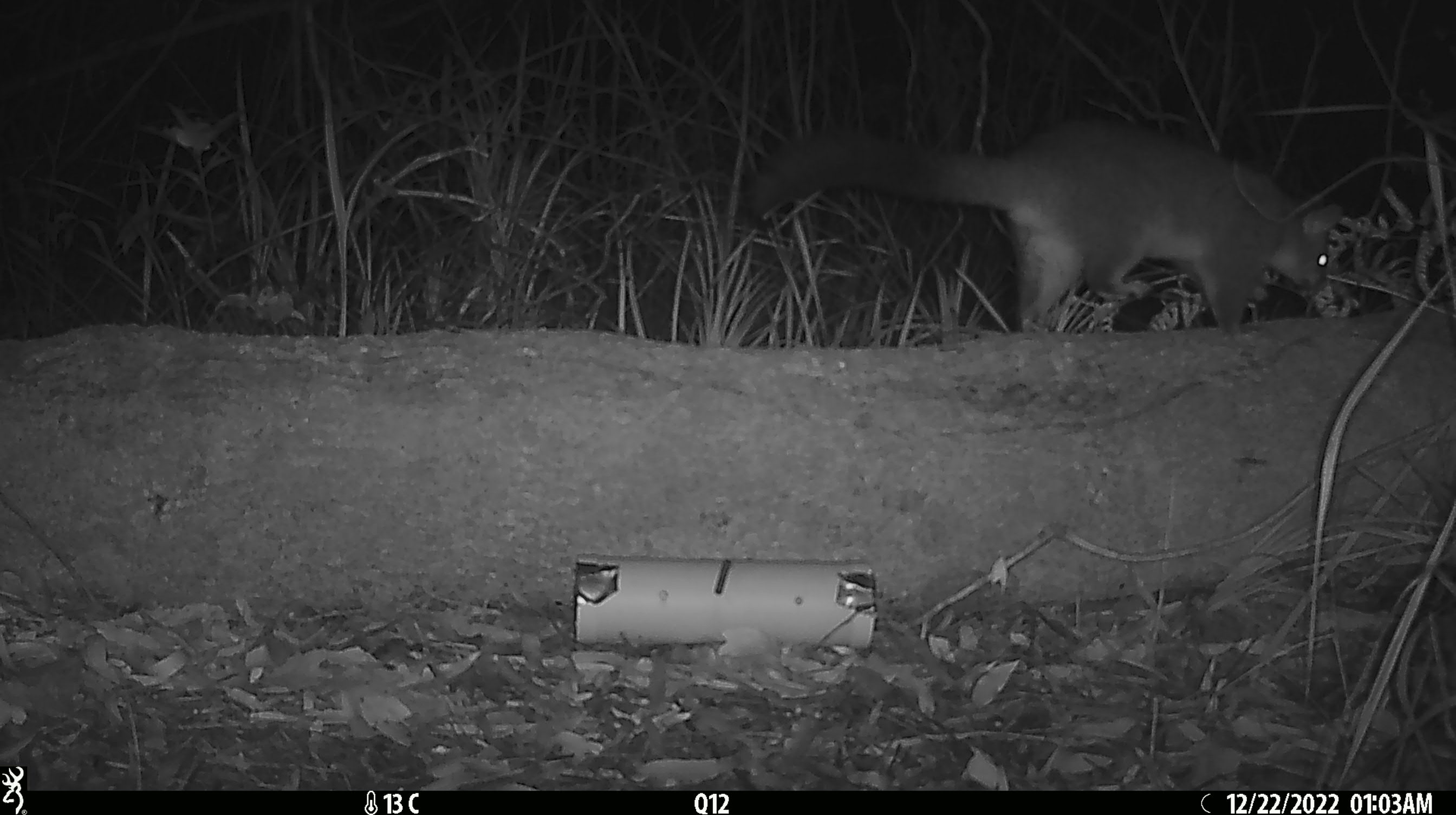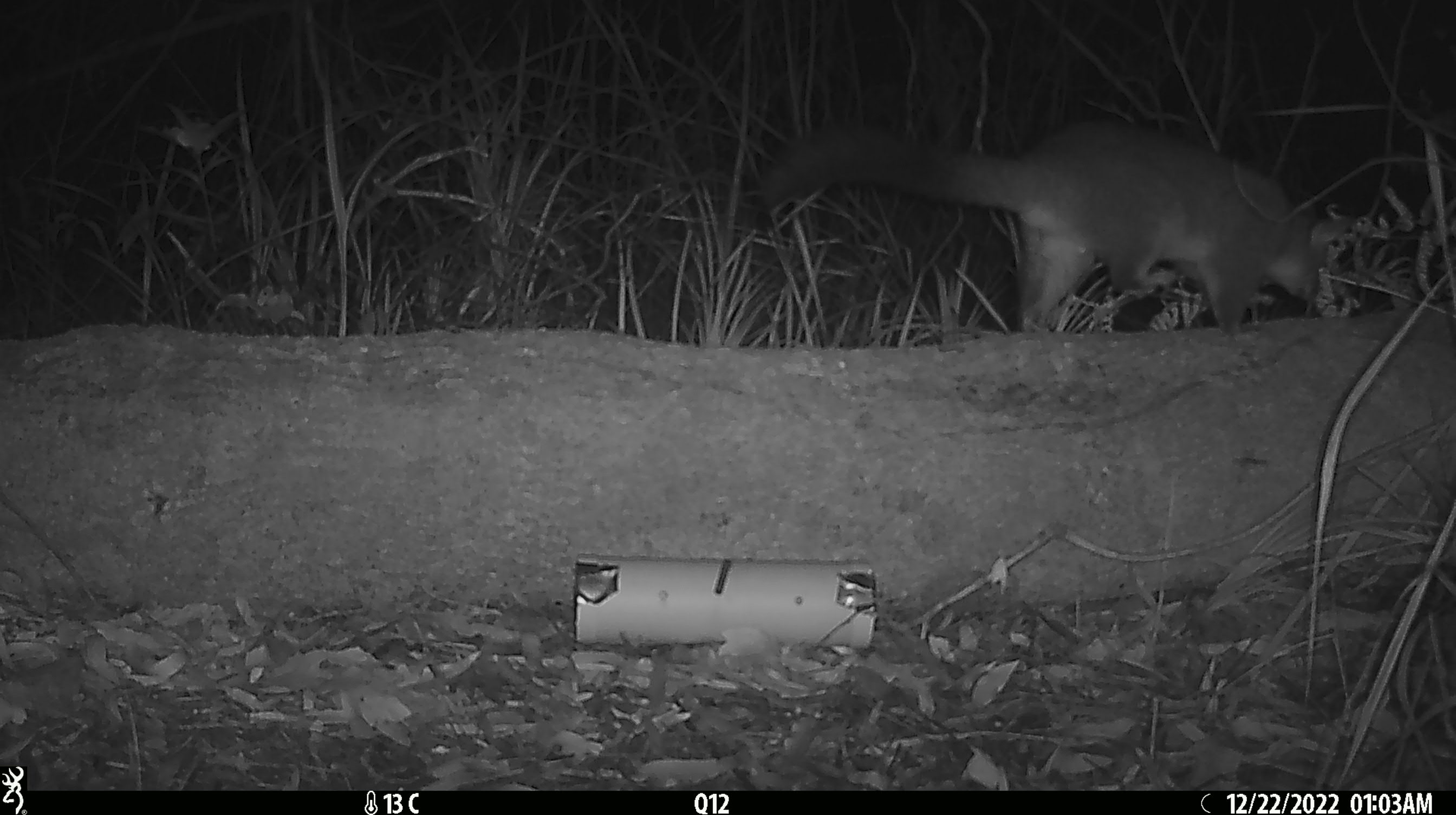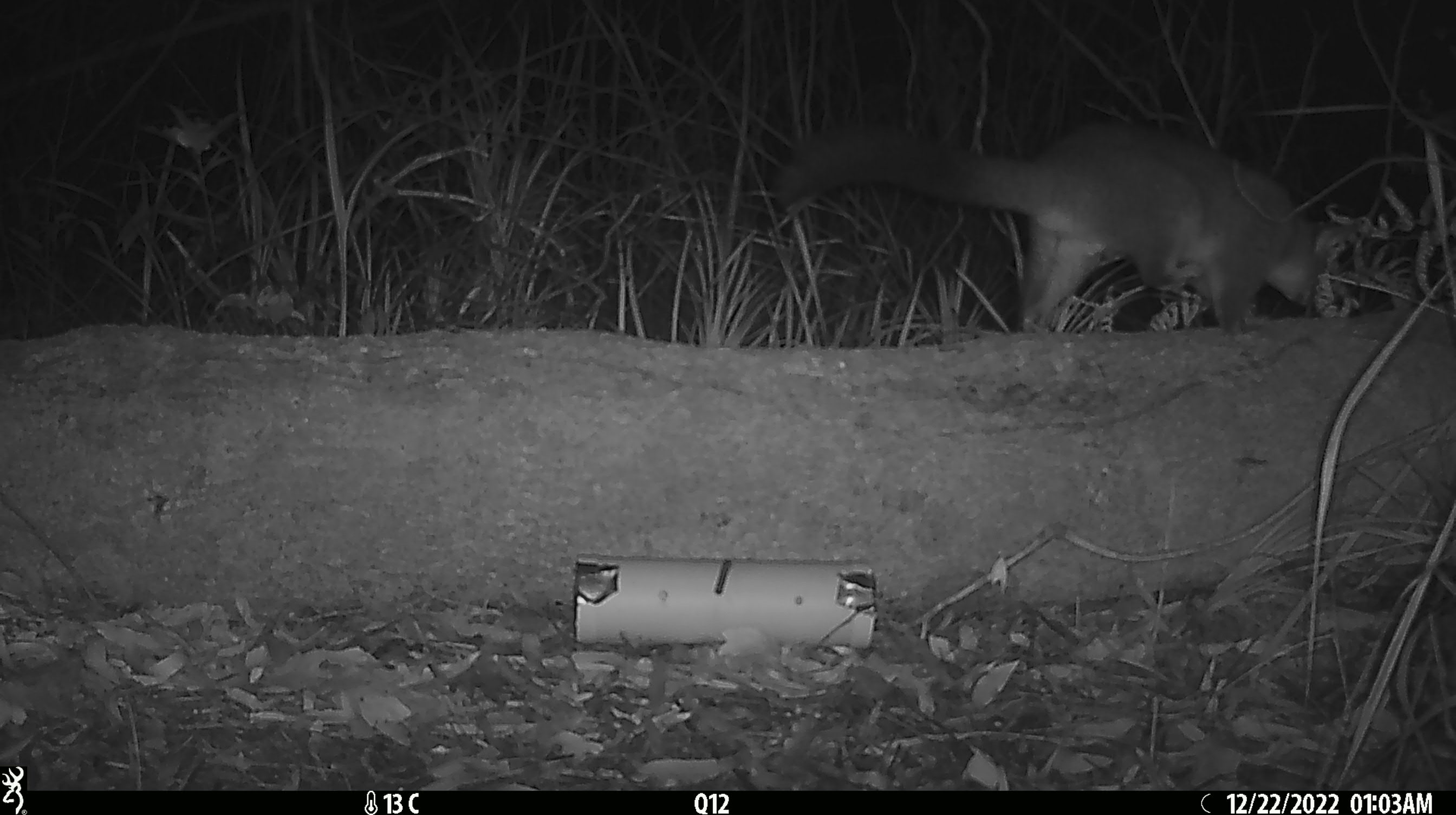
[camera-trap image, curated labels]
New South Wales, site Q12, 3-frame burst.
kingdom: Animalia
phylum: Chordata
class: Mammalia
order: Diprotodontia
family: Phalangeridae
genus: Trichosurus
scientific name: Trichosurus vulpecula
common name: common brushtail possum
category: possum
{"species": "possum (common brushtail possum) (Trichosurus vulpecula)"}